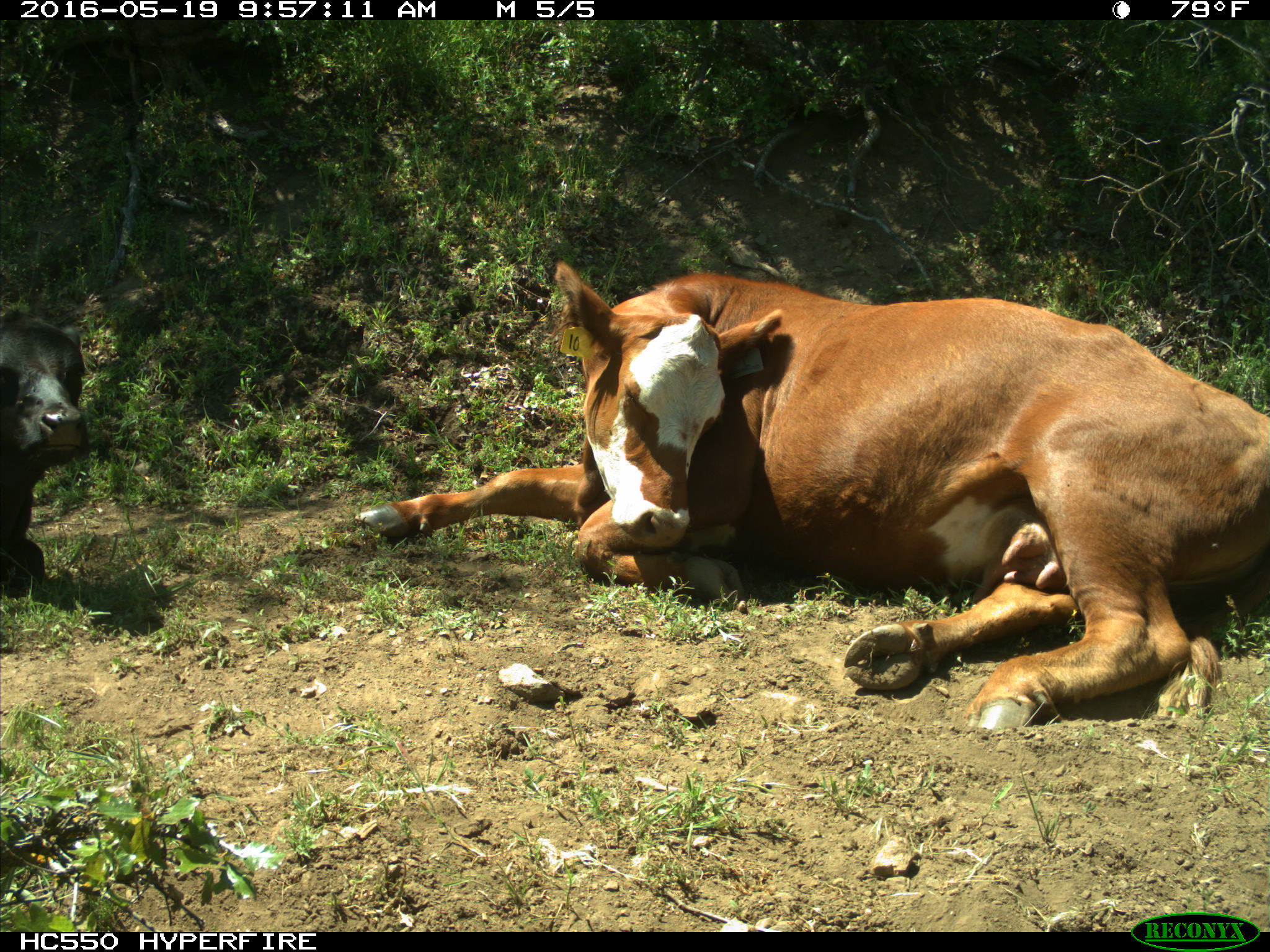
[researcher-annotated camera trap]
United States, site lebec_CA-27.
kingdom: Animalia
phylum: Chordata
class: Mammalia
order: Artiodactyla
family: Bovidae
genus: Bos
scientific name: Bos taurus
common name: domestic cow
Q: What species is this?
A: Bos taurus (domestic cow).